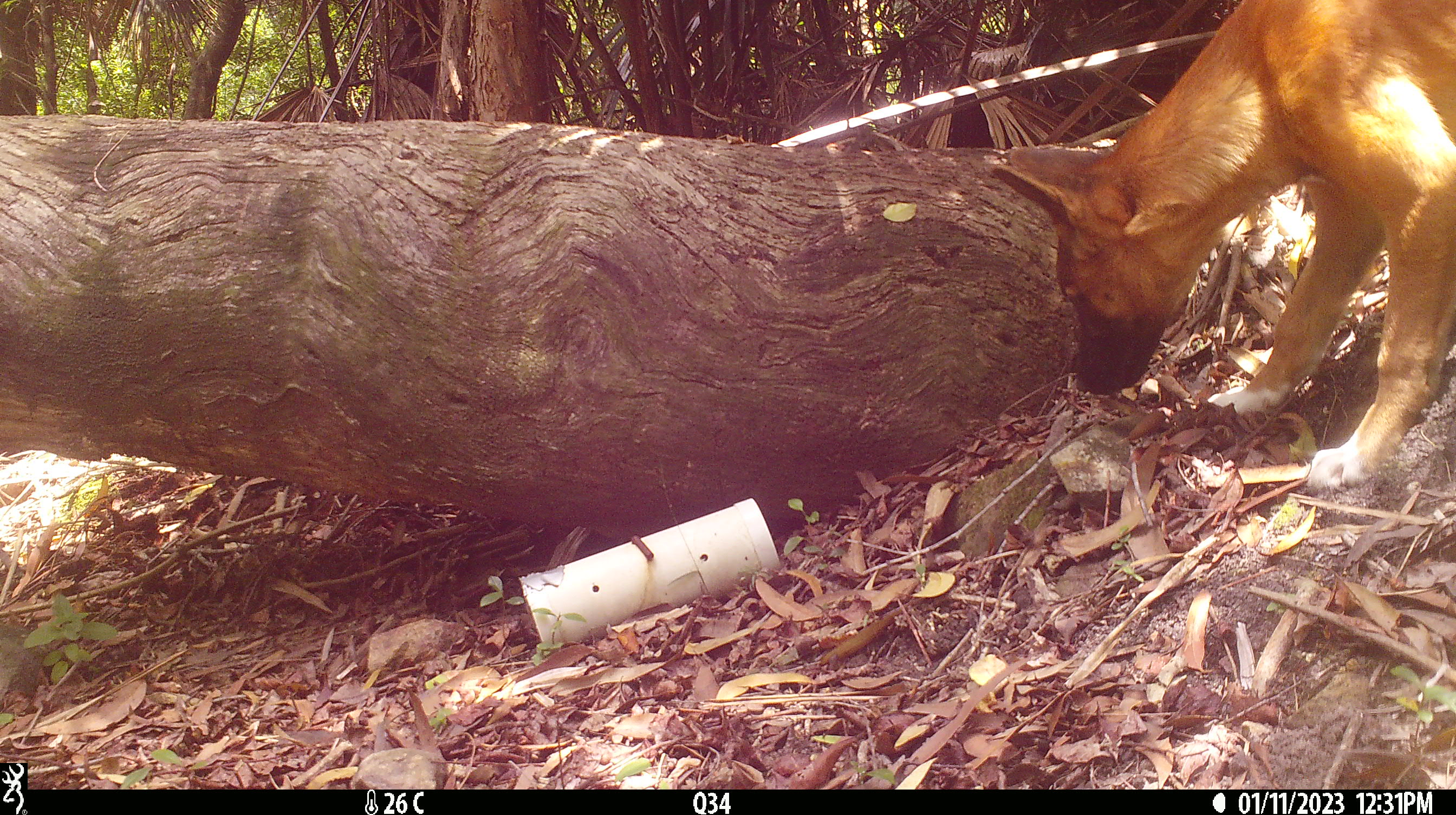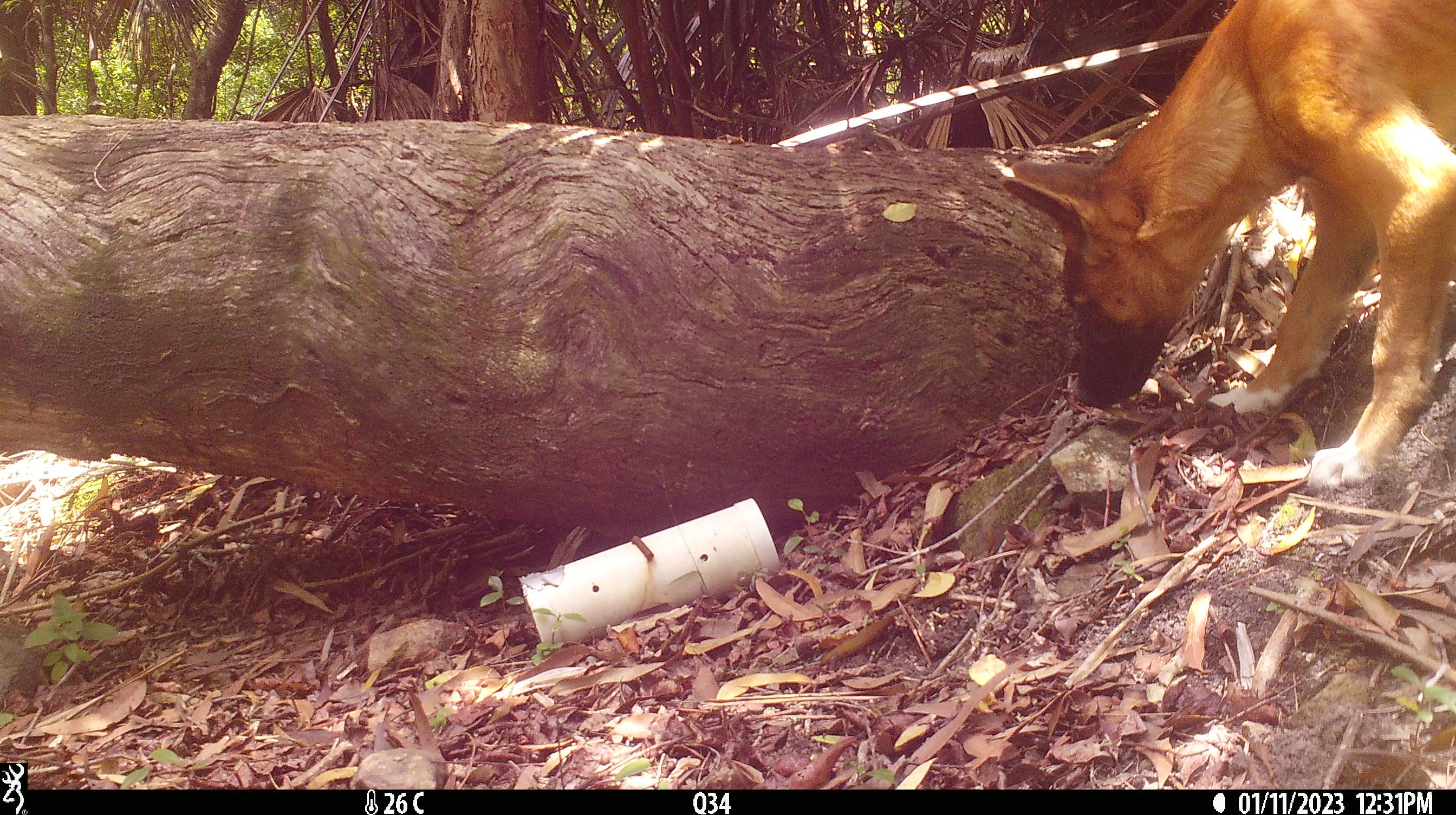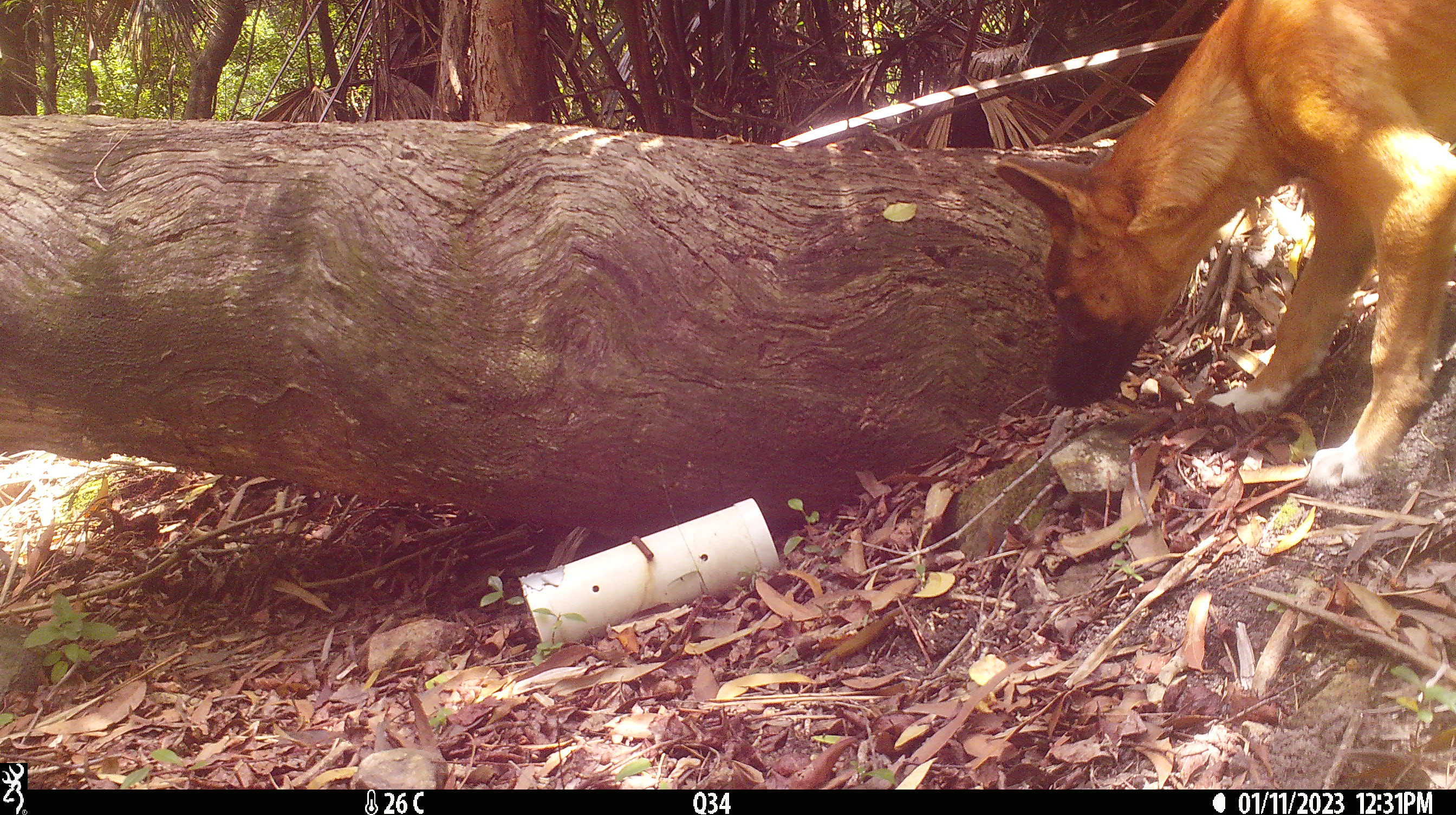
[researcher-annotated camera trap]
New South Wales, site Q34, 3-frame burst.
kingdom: Animalia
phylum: Chordata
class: Mammalia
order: Carnivora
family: Canidae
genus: Canis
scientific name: Canis familiaris dingo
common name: dingo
Dingo (Canis familiaris dingo).